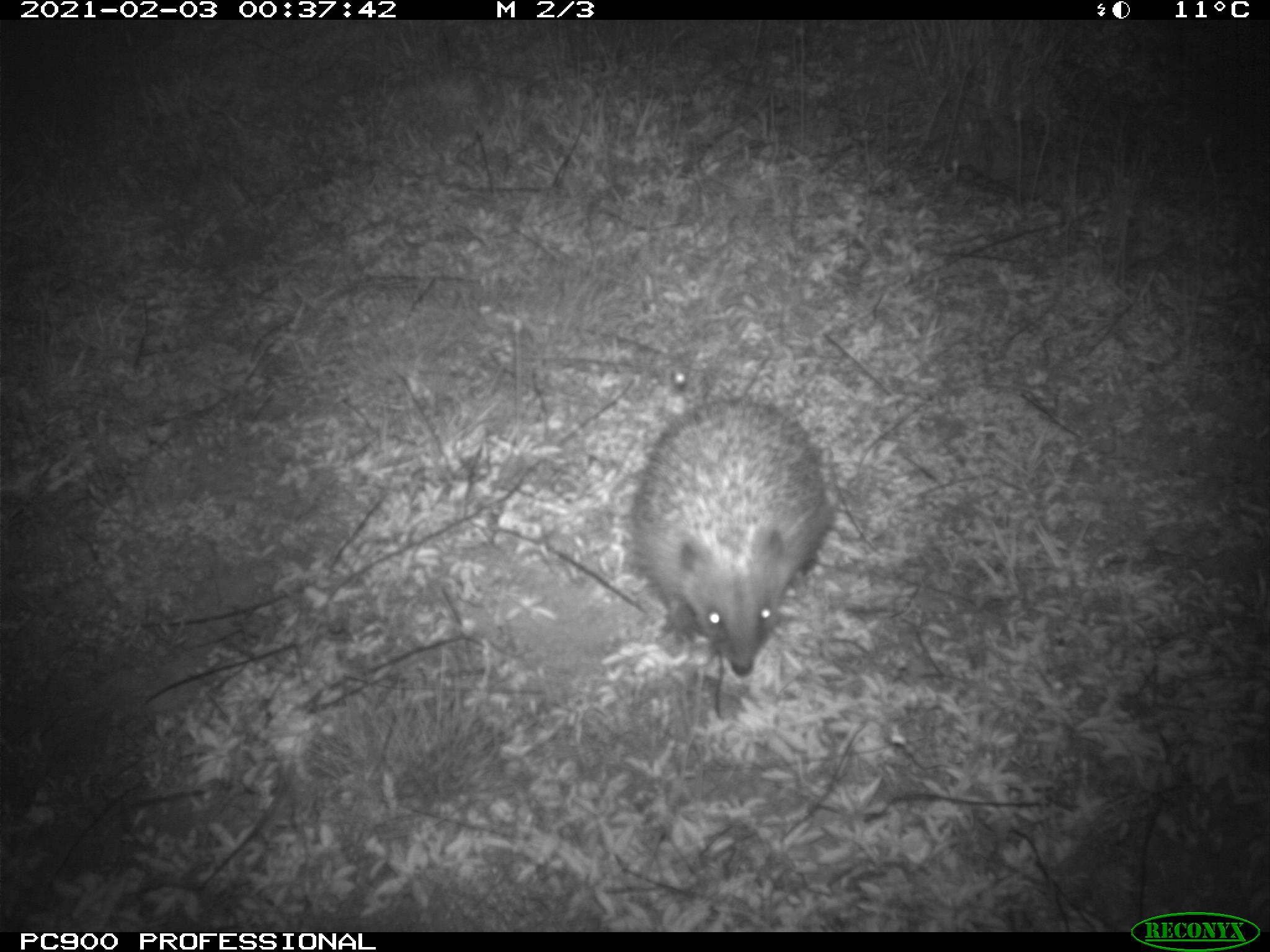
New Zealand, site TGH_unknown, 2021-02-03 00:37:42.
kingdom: Animalia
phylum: Chordata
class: Mammalia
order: Eulipotyphla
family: Erinaceidae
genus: Erinaceus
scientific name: Erinaceus europaeus europaeus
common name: european hedgehog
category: hedgehog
Hedgehog (european hedgehog) (Erinaceus europaeus europaeus).